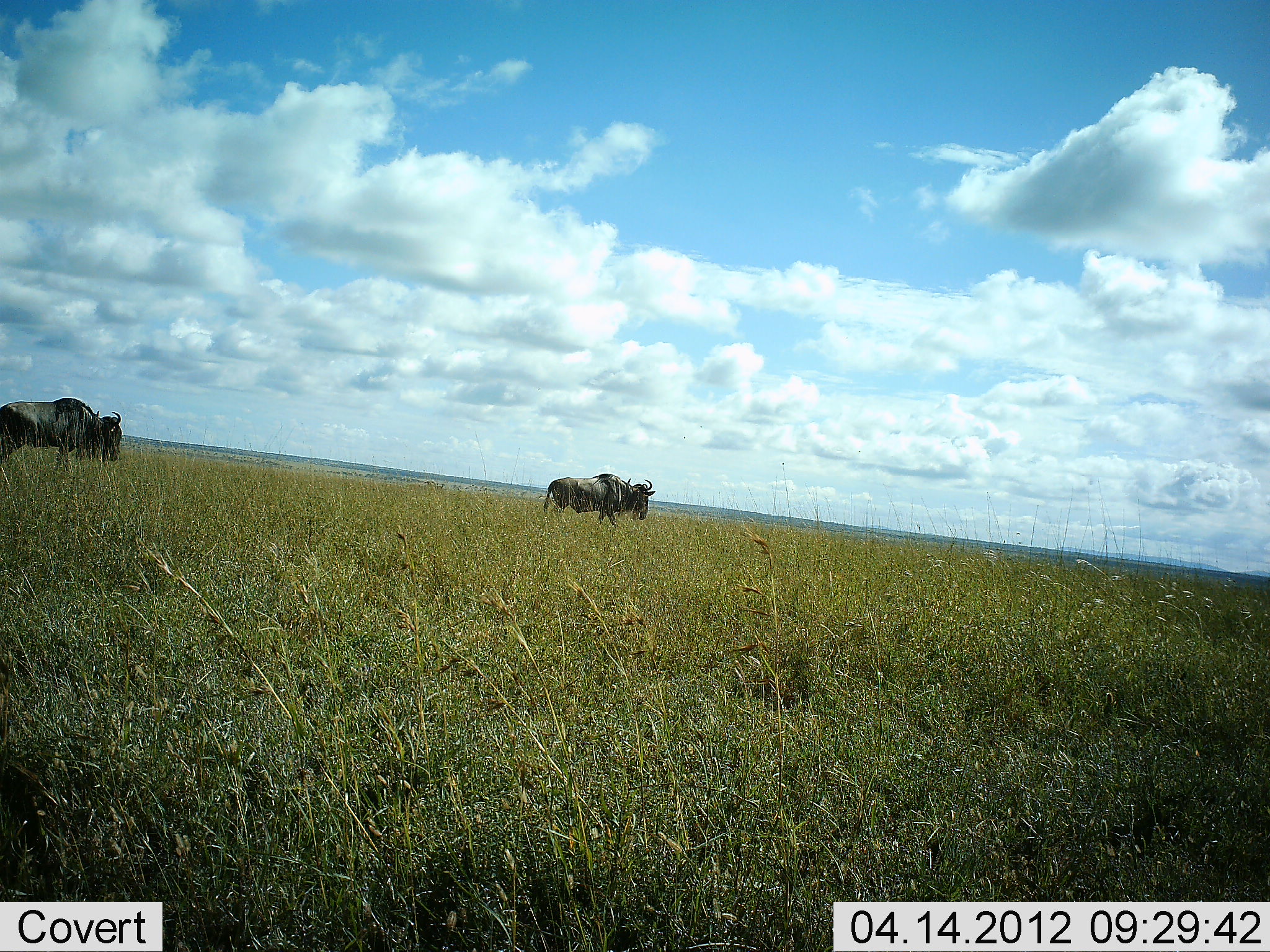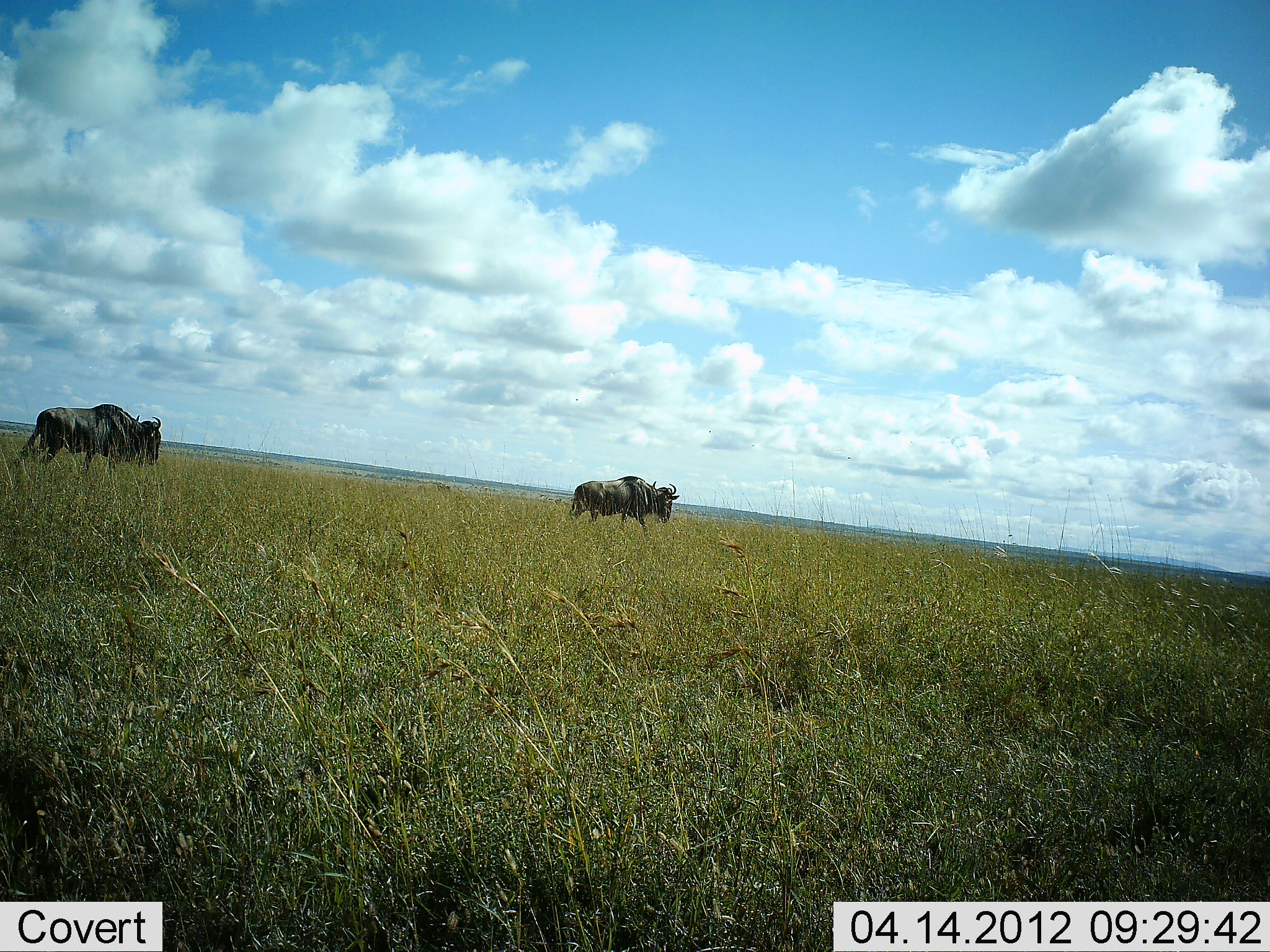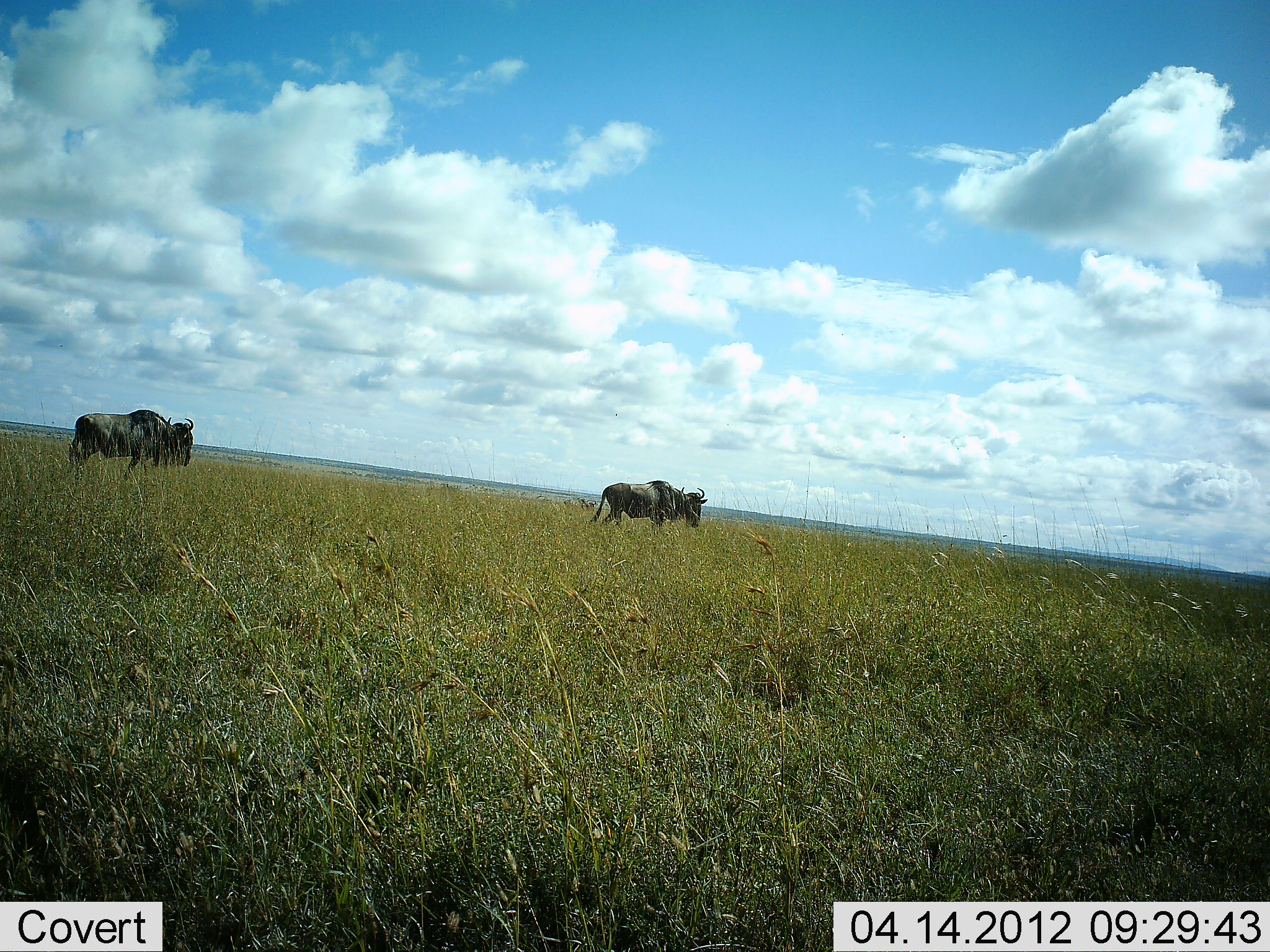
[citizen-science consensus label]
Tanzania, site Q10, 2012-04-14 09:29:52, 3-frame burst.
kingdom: Animalia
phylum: Chordata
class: Mammalia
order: Artiodactyla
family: Bovidae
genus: Connochaetes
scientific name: Connochaetes taurinus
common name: blue wildebeest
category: wildebeest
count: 2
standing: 0%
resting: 0%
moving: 95%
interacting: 0%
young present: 0%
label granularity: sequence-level